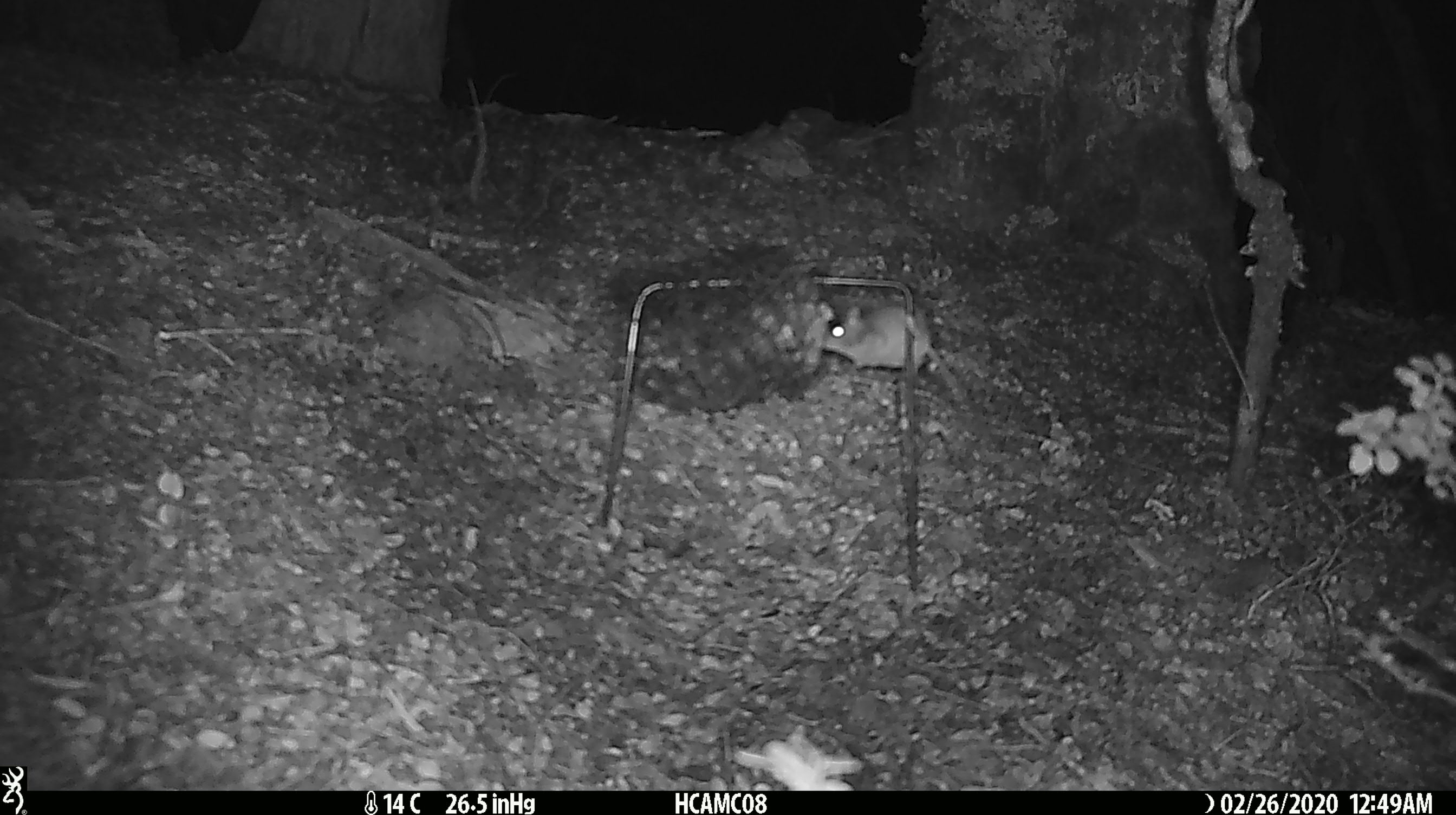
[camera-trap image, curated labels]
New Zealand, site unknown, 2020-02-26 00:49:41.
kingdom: Animalia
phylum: Chordata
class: Mammalia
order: Rodentia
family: Muridae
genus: Mus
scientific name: Mus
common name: mouse